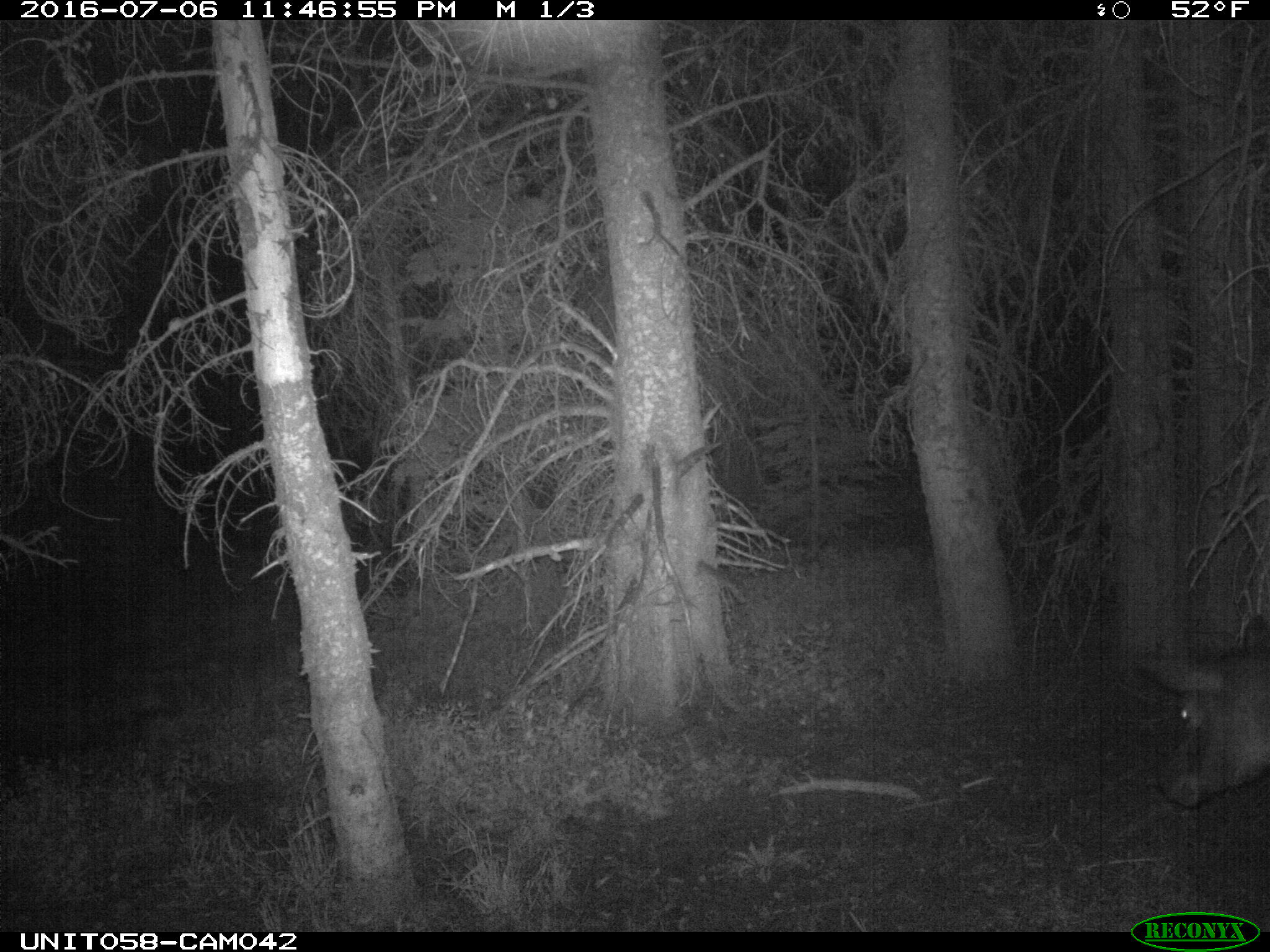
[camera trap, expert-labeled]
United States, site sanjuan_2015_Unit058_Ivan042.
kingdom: Animalia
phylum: Chordata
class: Mammalia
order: Artiodactyla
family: Cervidae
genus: Cervus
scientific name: Cervus elaphus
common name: red deer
Cervus elaphus (red deer).